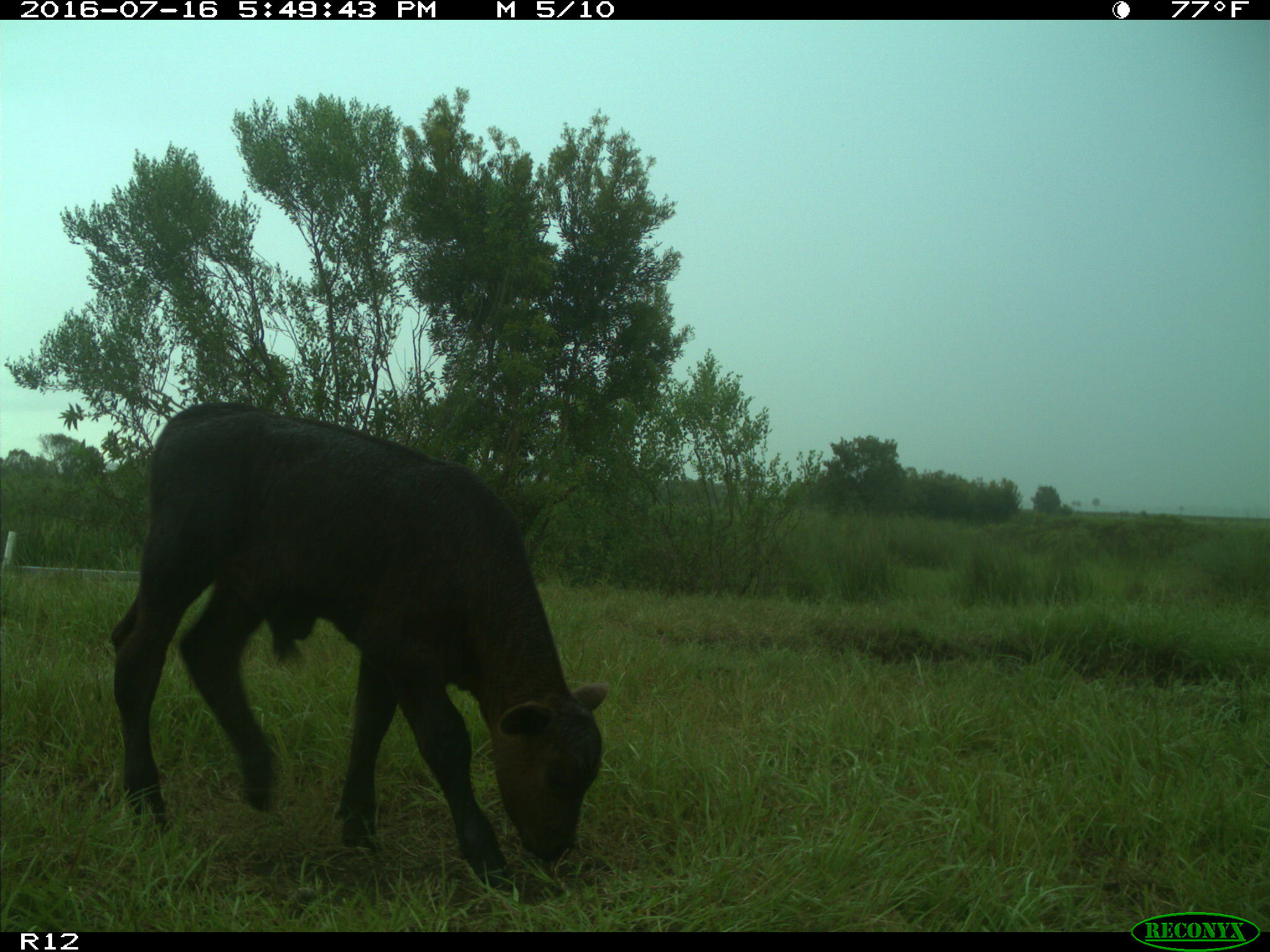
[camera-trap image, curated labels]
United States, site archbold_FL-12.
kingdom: Animalia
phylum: Chordata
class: Mammalia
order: Artiodactyla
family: Bovidae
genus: Bos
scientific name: Bos taurus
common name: domestic cow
Bos taurus (domestic cow).